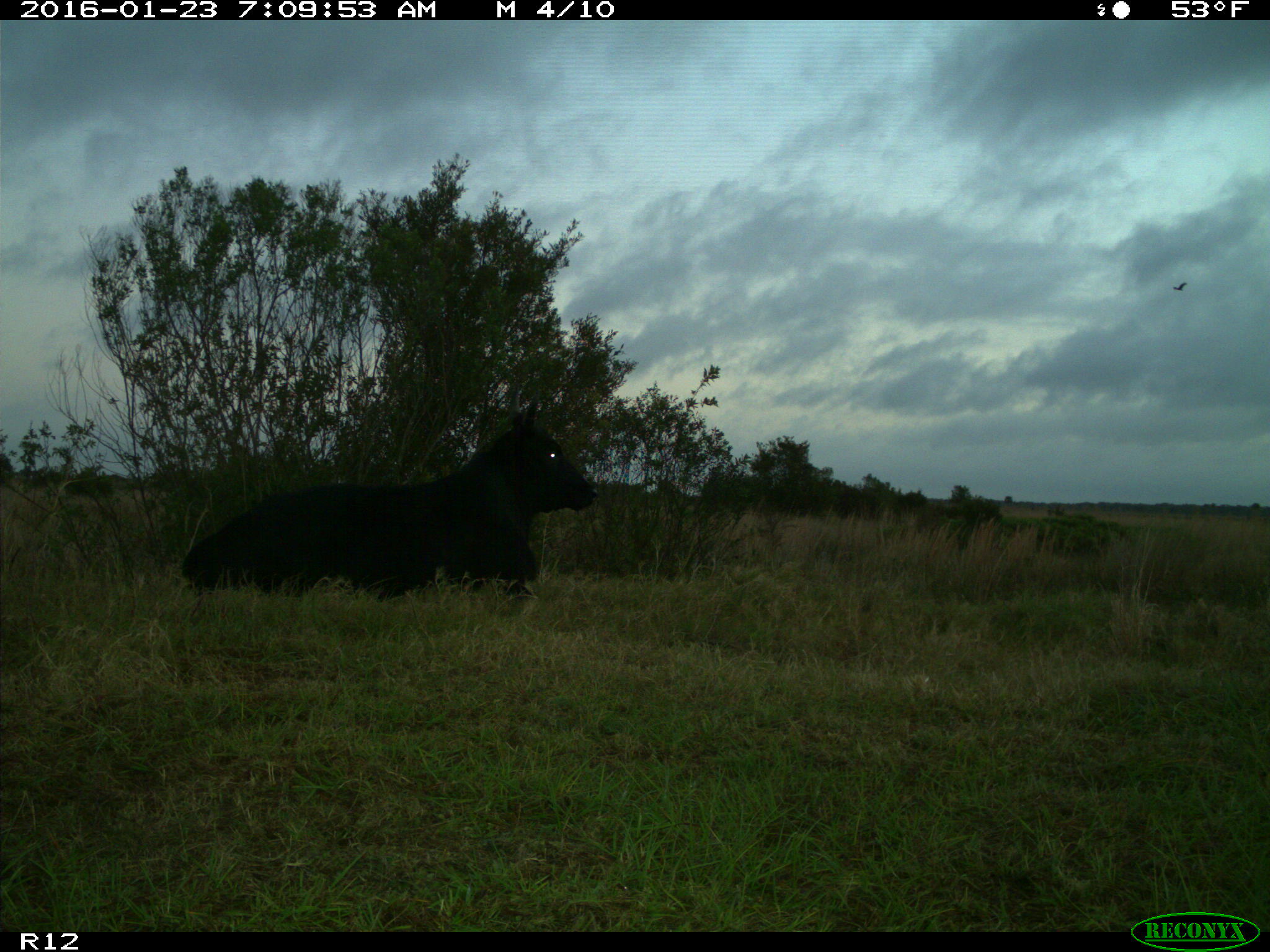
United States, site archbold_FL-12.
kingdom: Animalia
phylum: Chordata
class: Mammalia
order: Artiodactyla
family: Bovidae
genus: Bos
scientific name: Bos taurus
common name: domestic cow